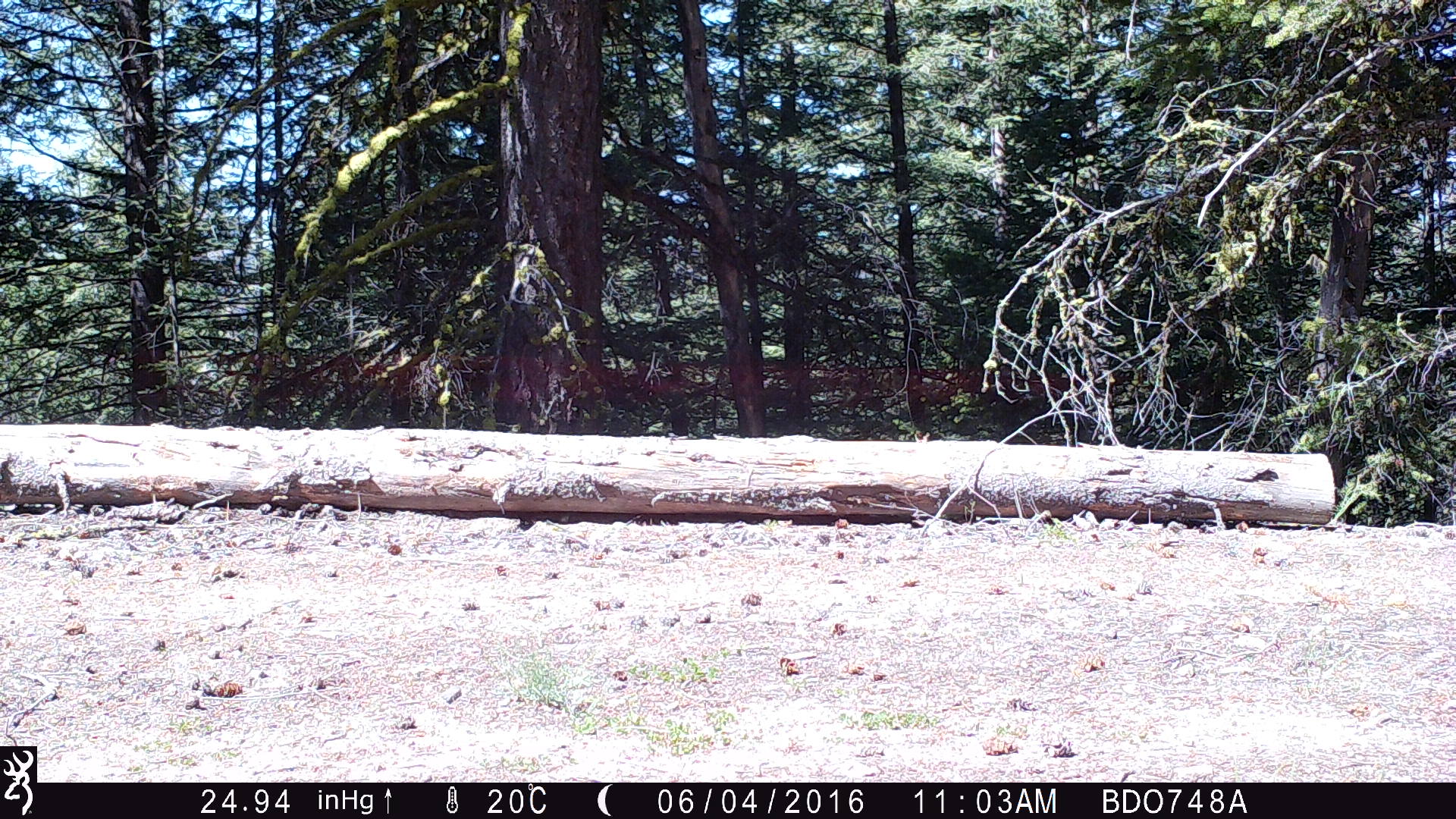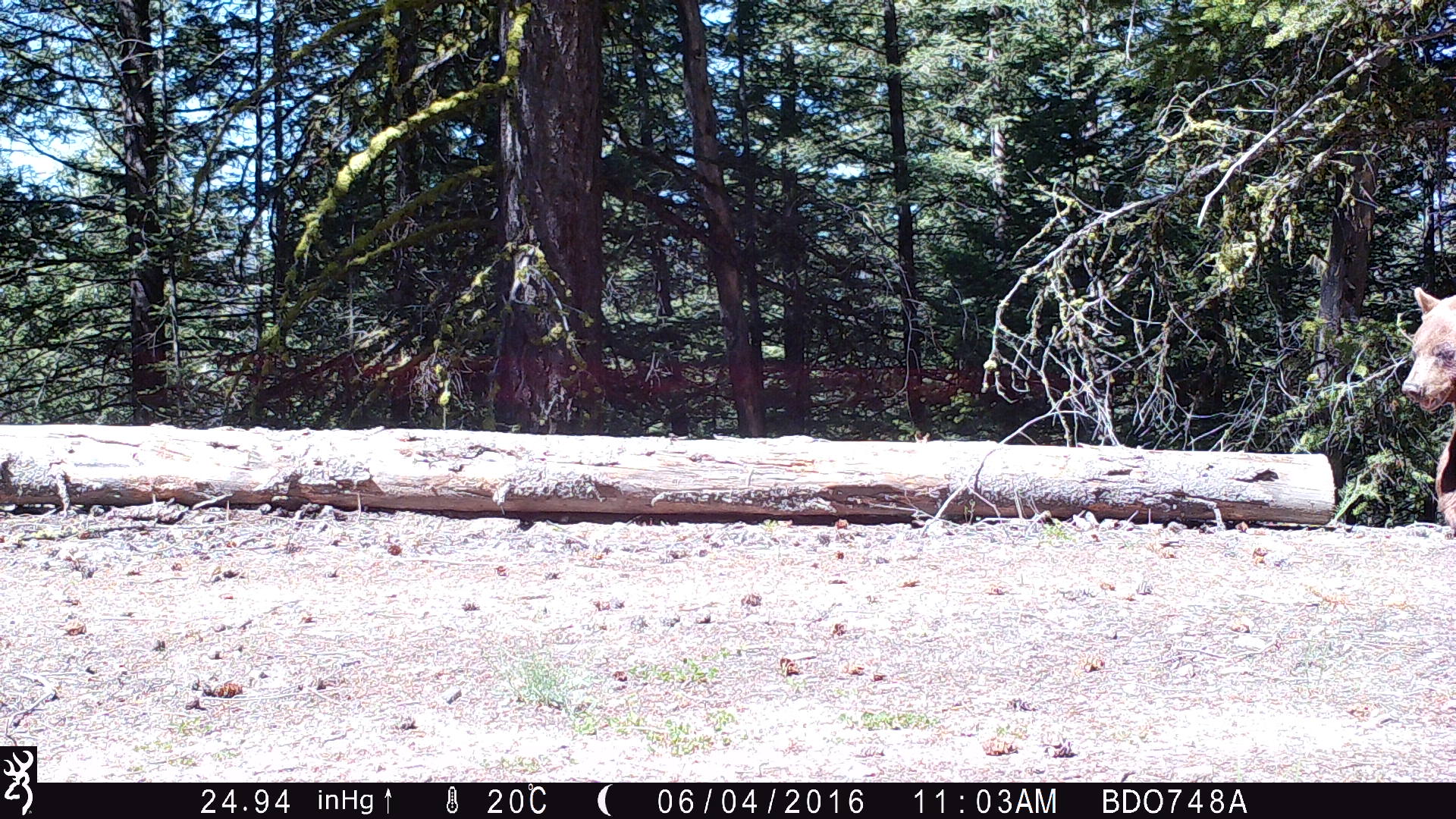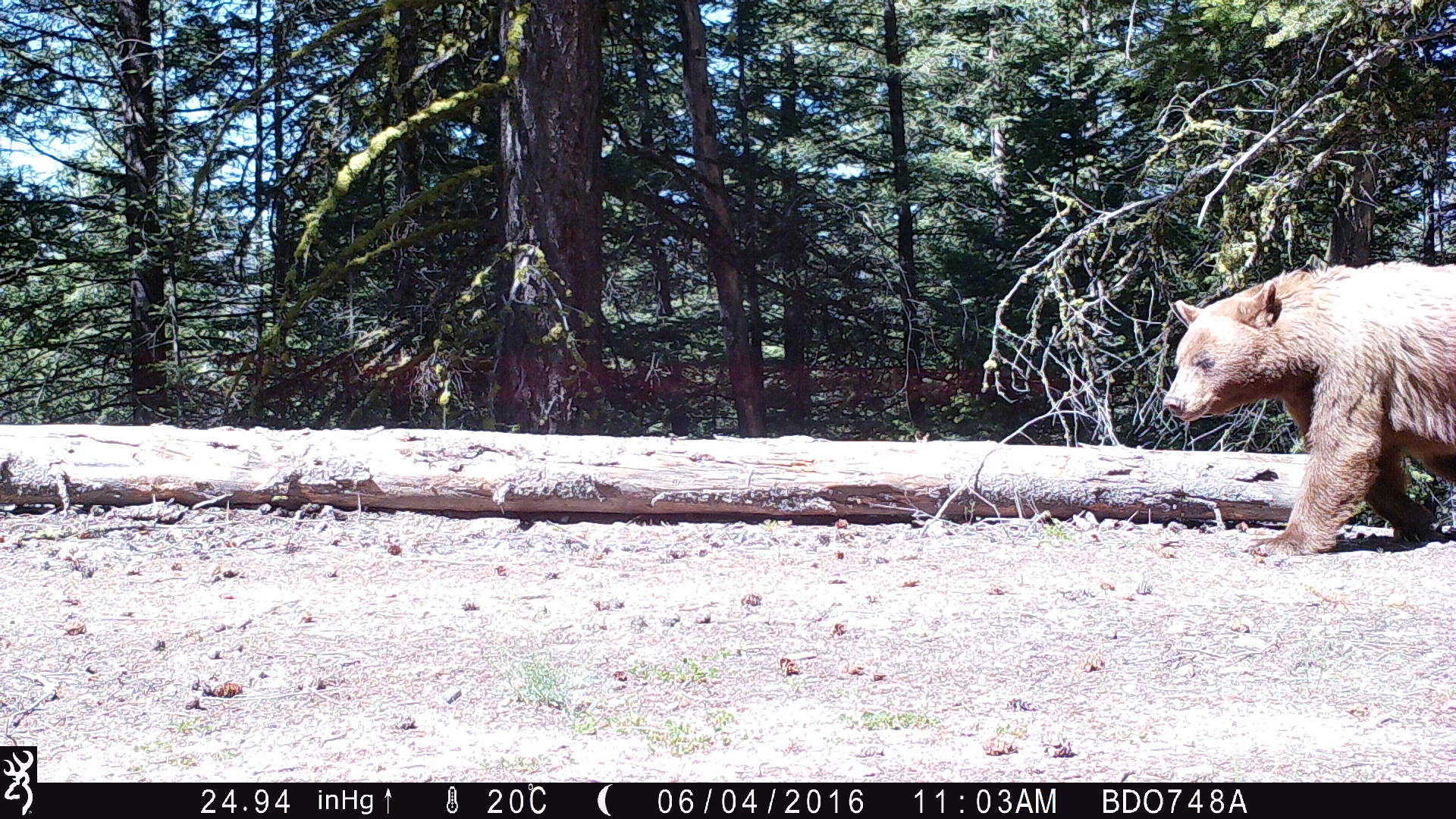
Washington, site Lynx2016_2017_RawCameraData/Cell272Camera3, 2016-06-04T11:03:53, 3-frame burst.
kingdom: Animalia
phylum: Chordata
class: Mammalia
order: Carnivora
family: Ursidae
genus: Ursus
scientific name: Ursus americanus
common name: american black bear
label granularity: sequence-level